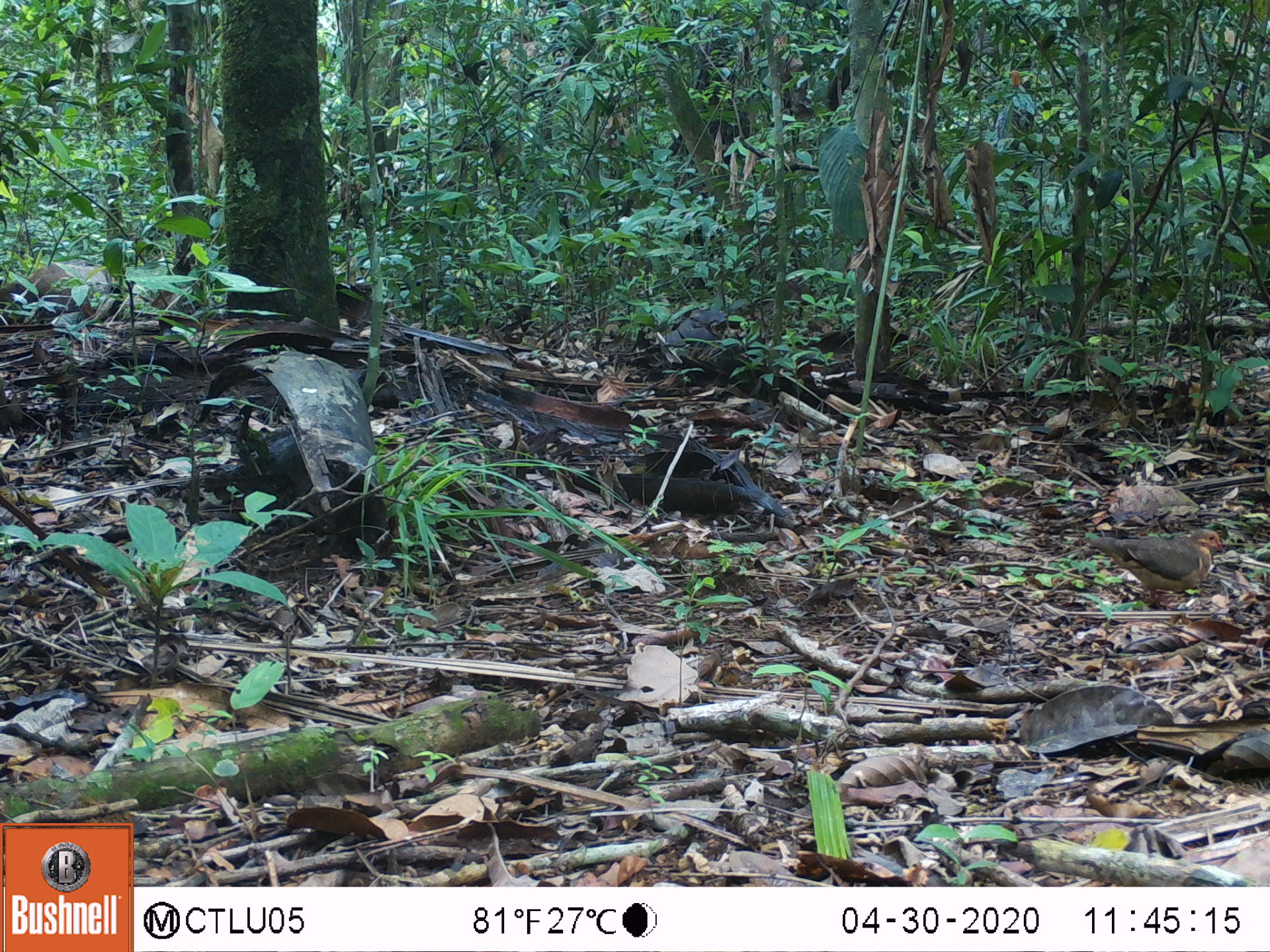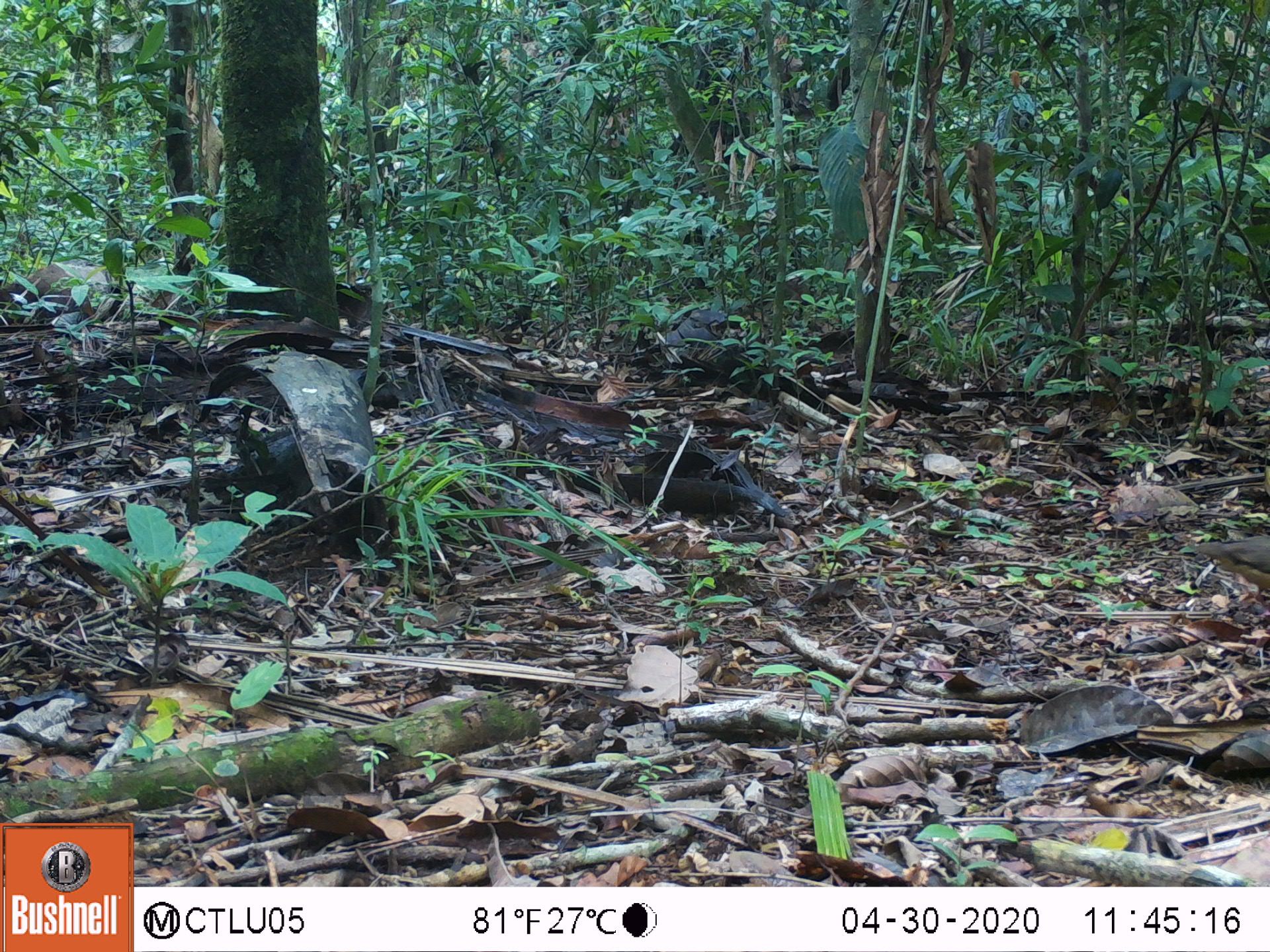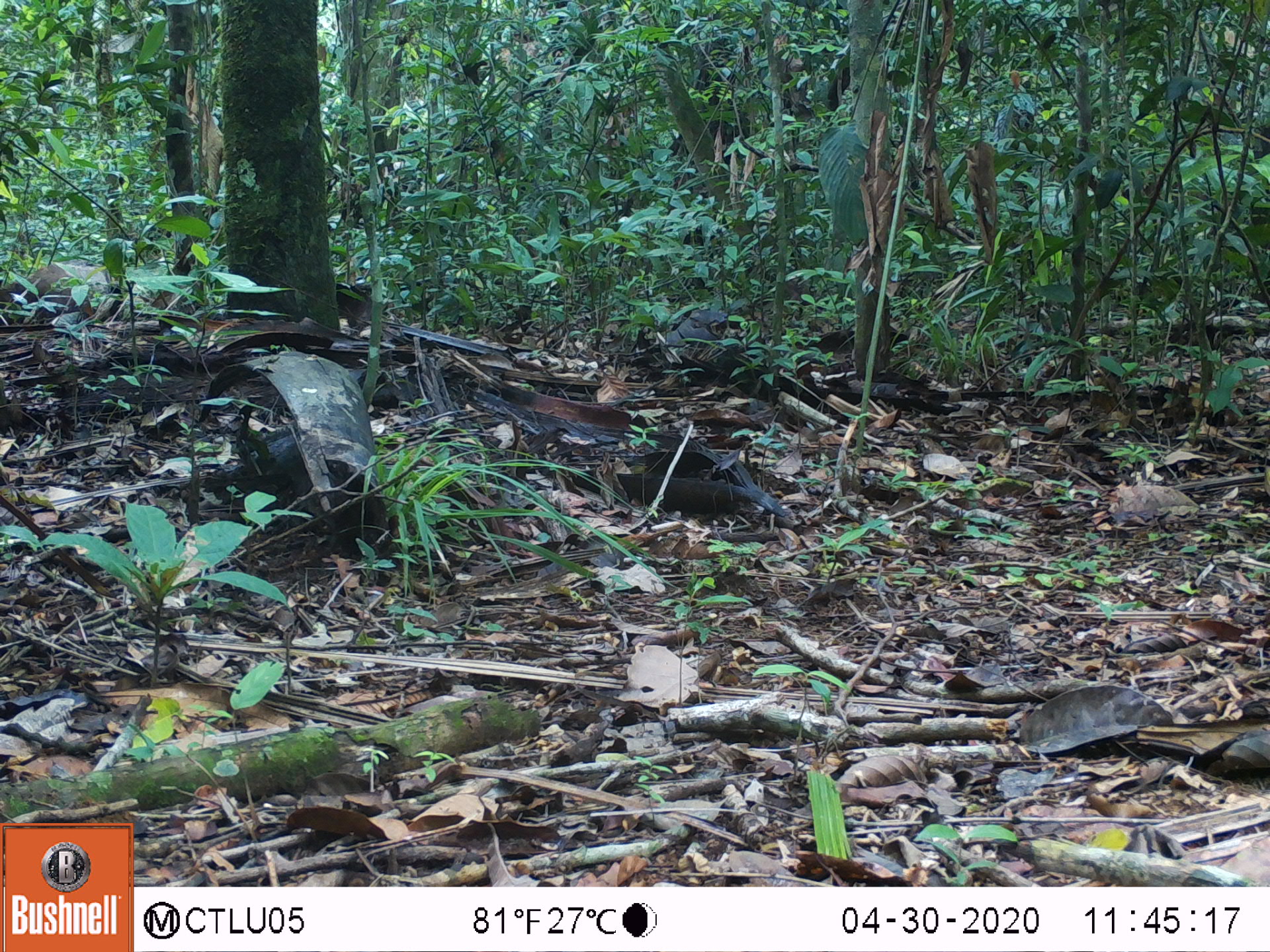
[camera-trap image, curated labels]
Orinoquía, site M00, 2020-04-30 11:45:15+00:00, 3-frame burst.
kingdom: Animalia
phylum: Chordata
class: Aves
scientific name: Aves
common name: bird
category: unknown bird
Unknown bird (bird) (Aves).